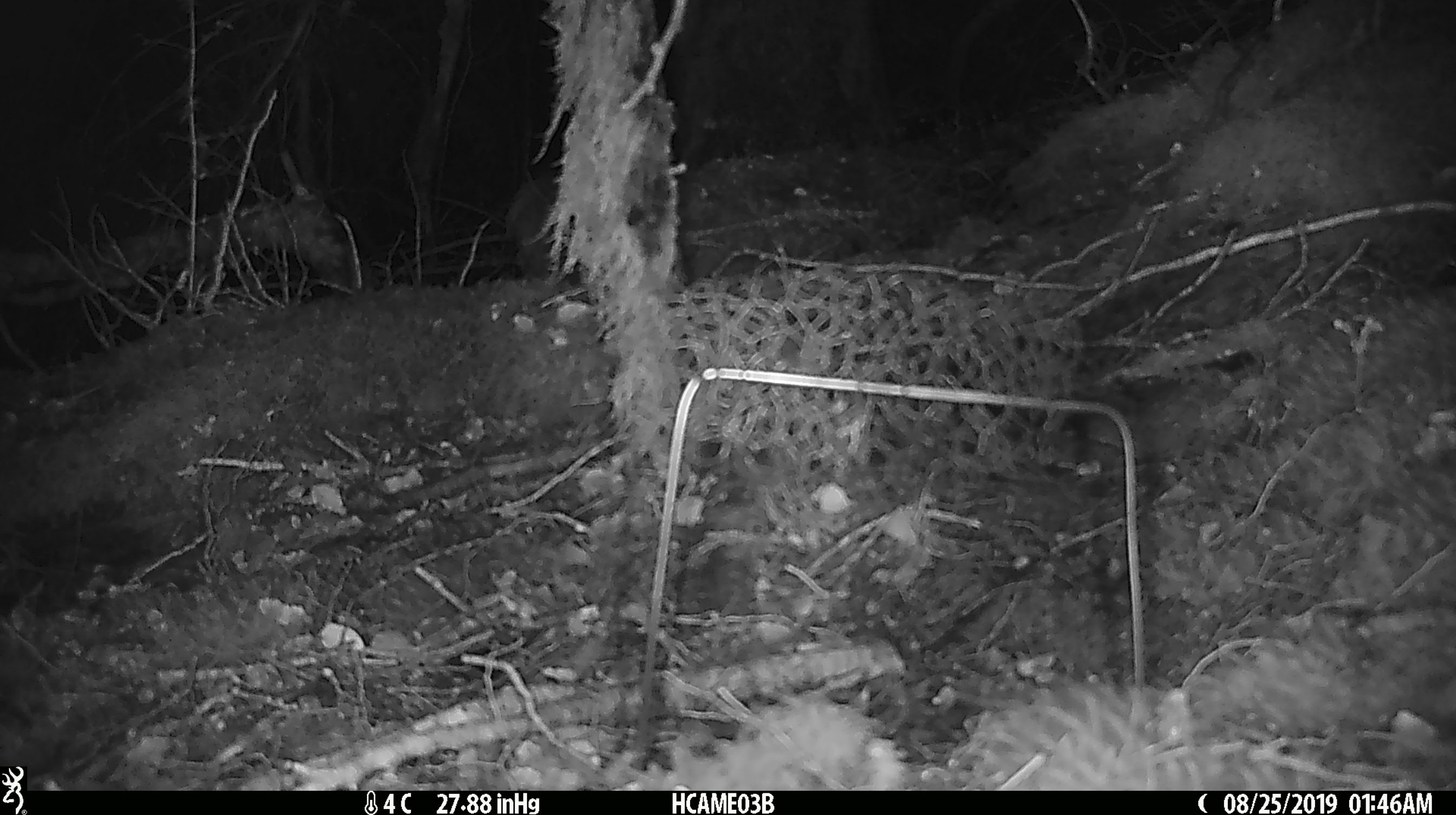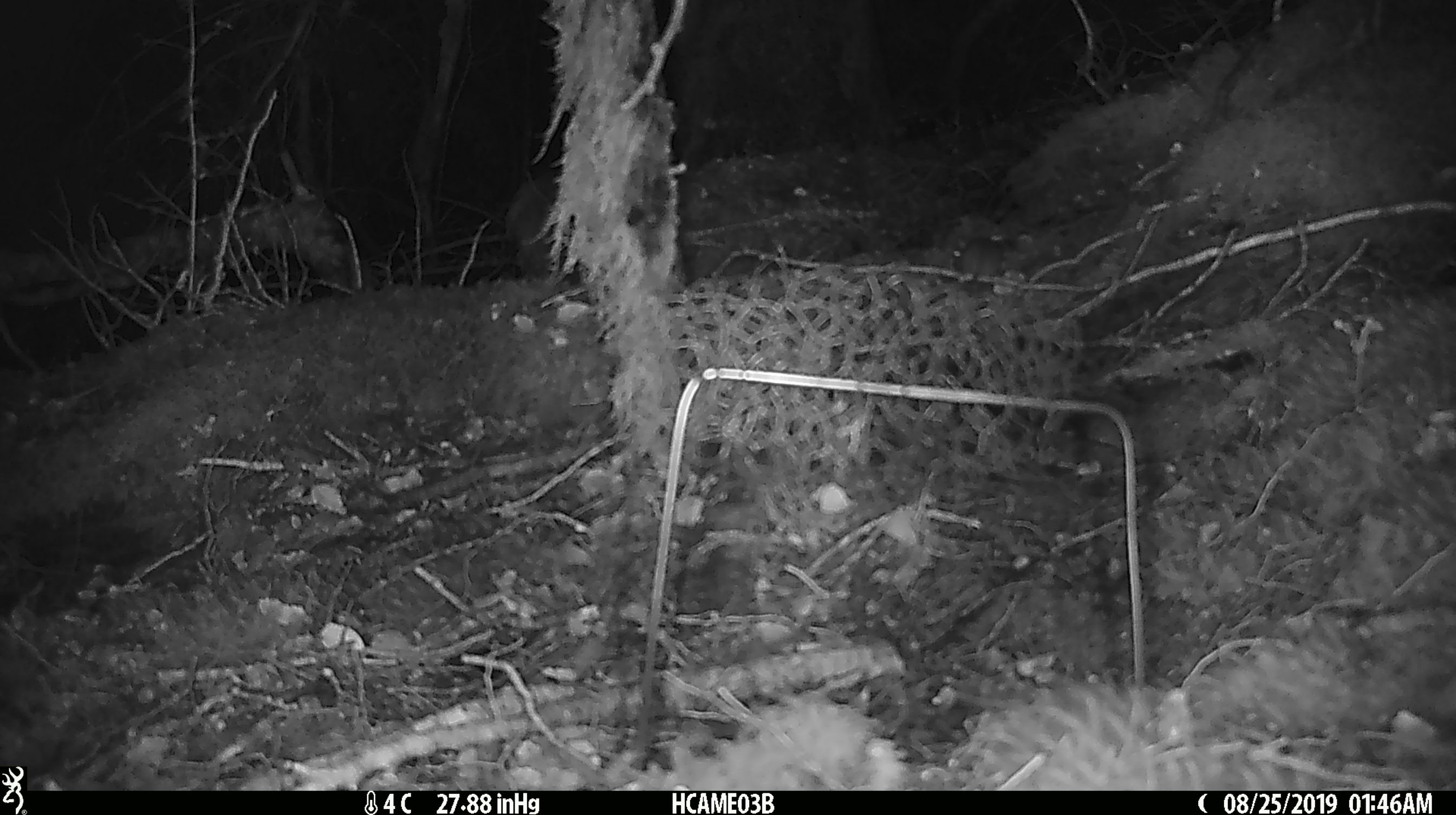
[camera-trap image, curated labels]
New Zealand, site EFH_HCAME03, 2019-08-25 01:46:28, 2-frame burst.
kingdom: Animalia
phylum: Chordata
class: Mammalia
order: Rodentia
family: Muridae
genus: Mus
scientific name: Mus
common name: mouse